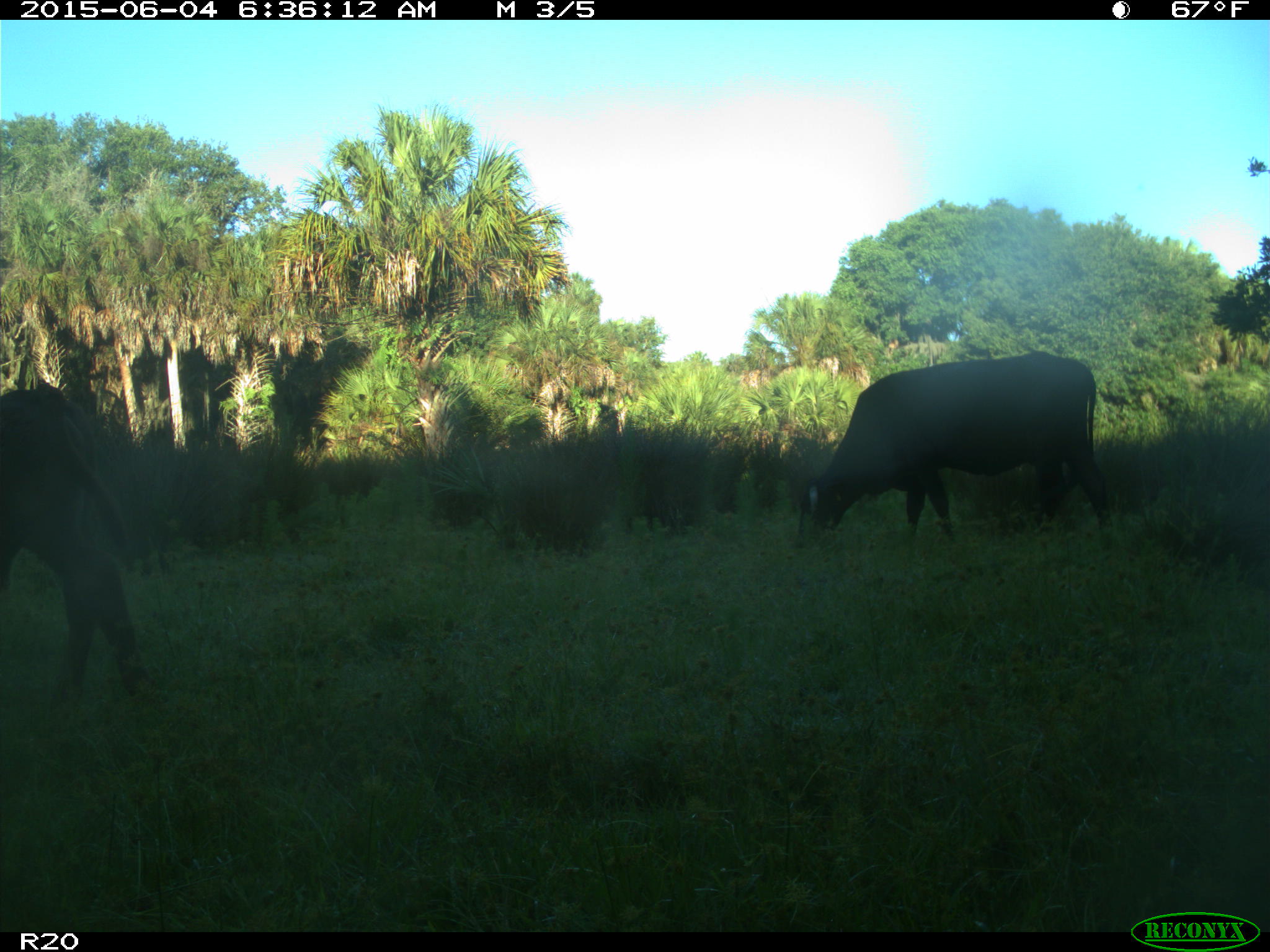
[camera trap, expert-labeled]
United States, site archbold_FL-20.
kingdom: Animalia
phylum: Chordata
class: Mammalia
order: Artiodactyla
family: Bovidae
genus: Bos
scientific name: Bos taurus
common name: domestic cow